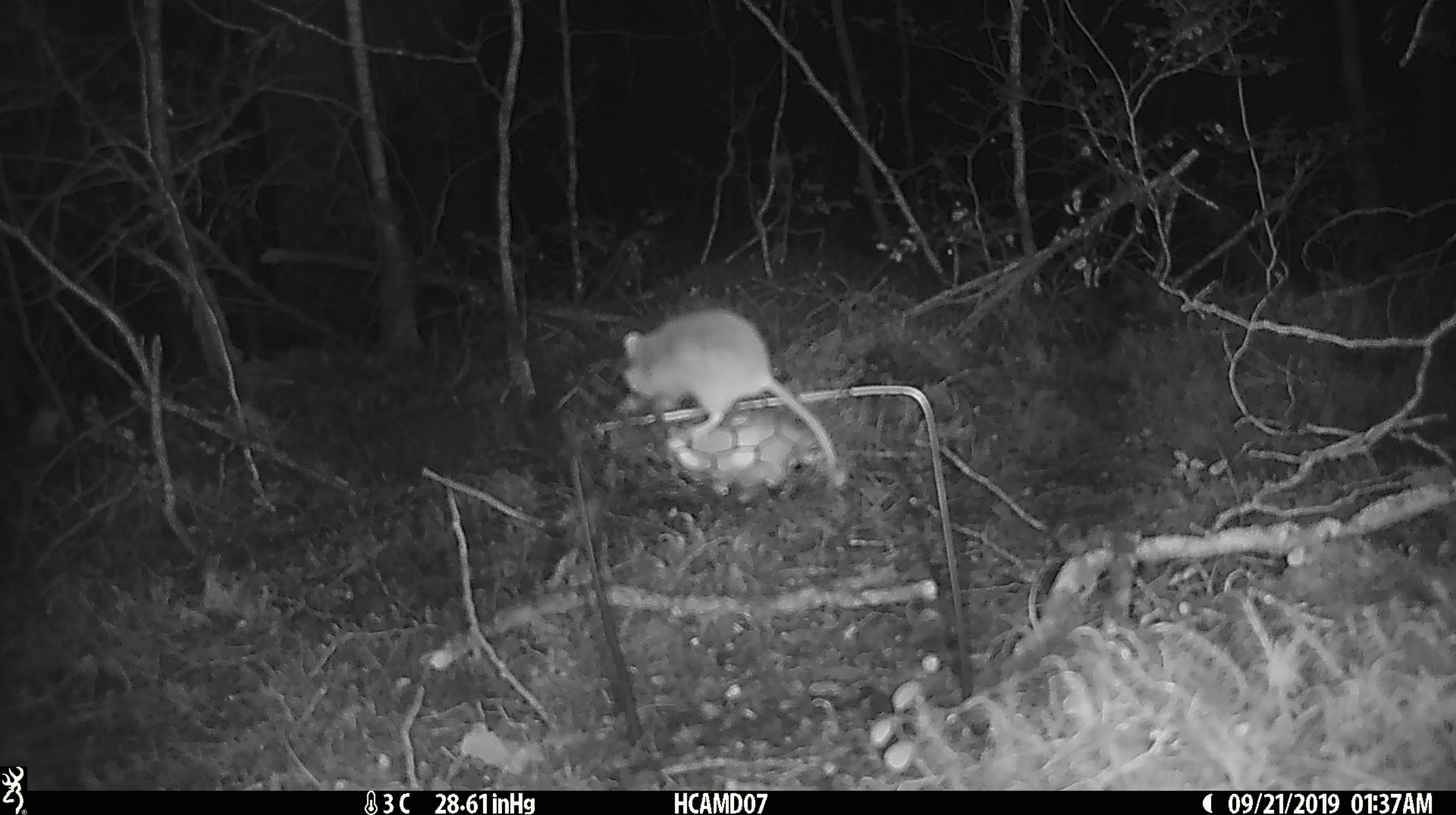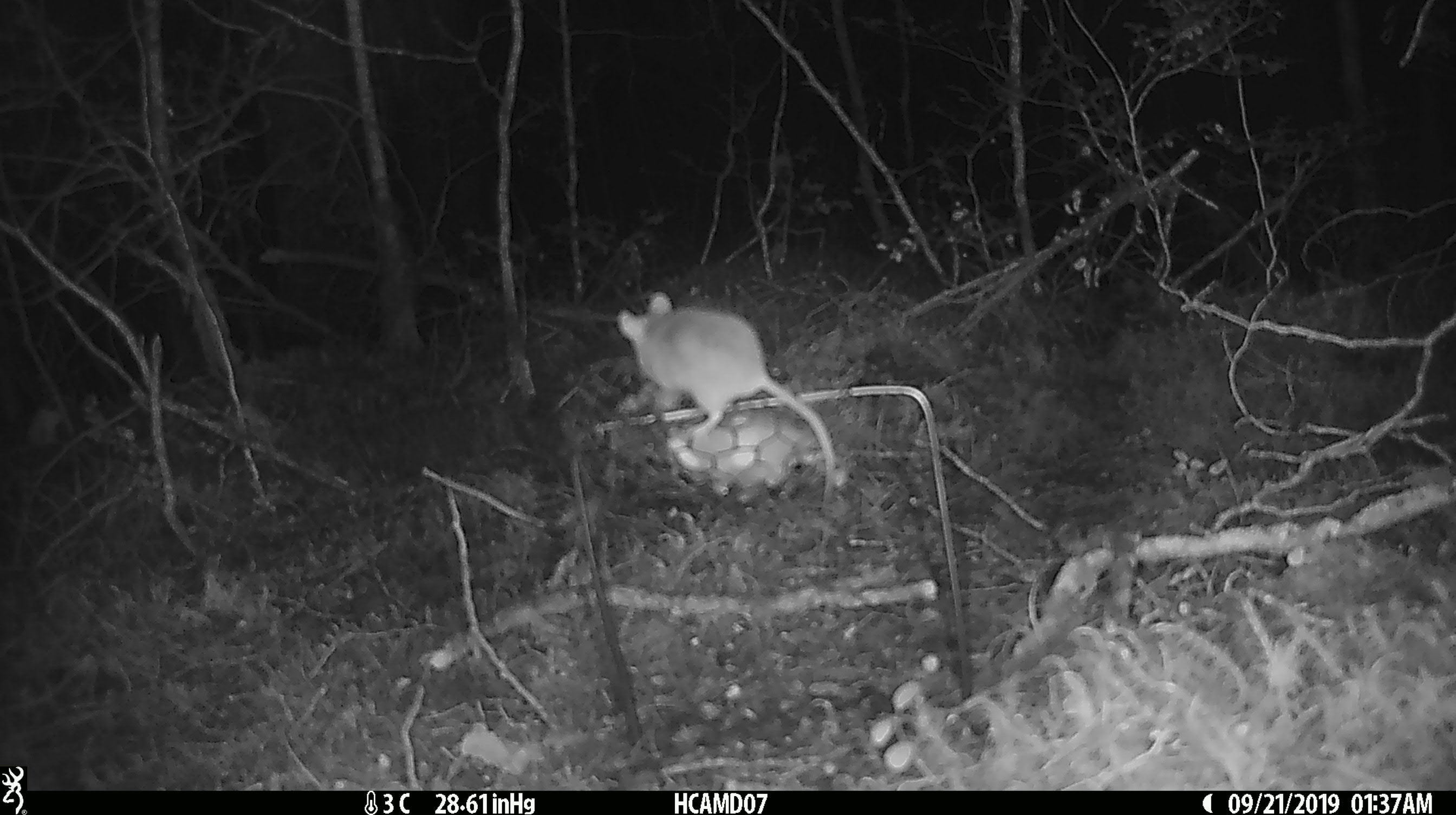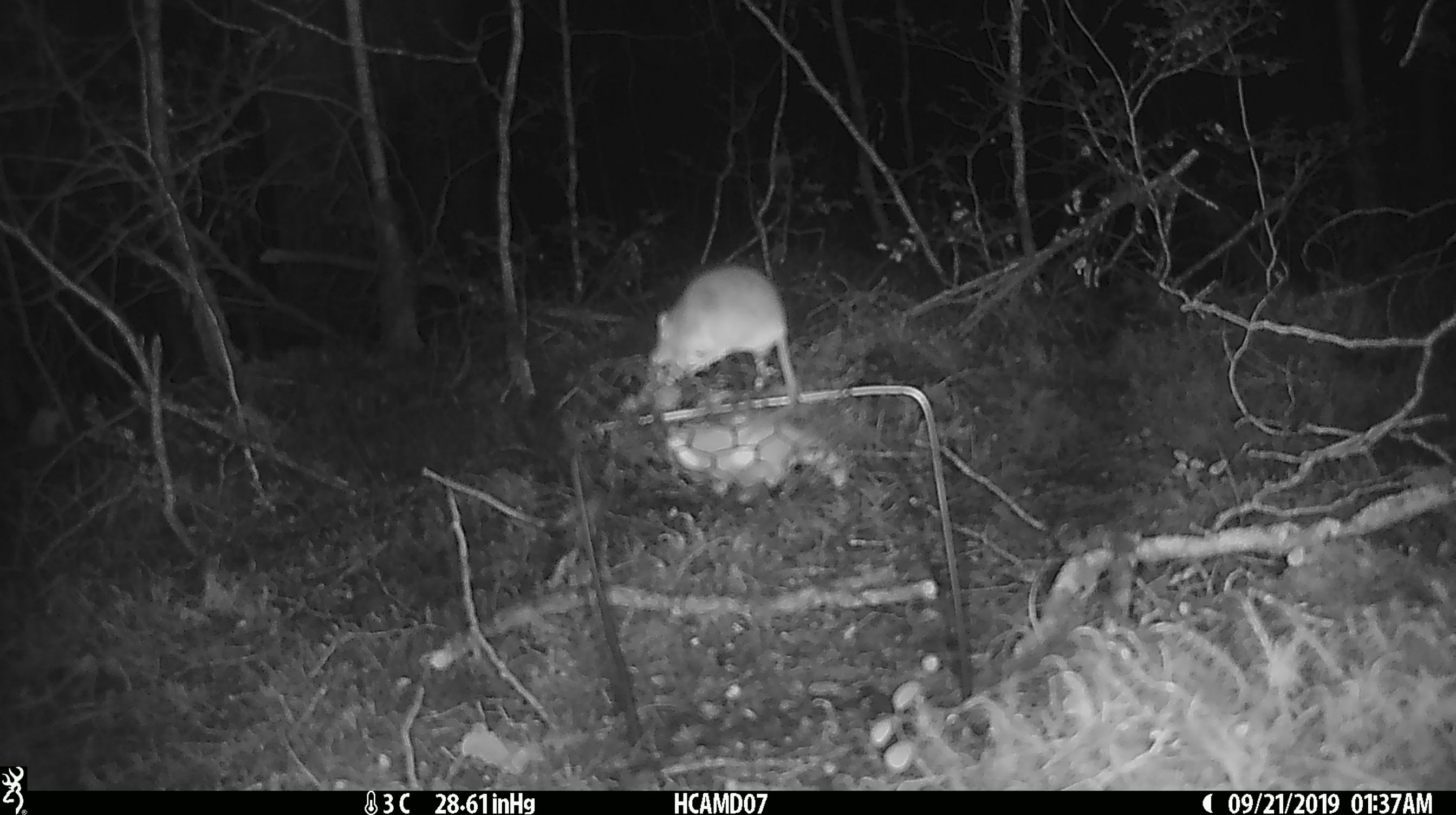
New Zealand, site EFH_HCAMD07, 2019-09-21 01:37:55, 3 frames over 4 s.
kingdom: Animalia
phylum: Chordata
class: Mammalia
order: Rodentia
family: Muridae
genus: Mus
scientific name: Mus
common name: mouse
Mouse (Mus).